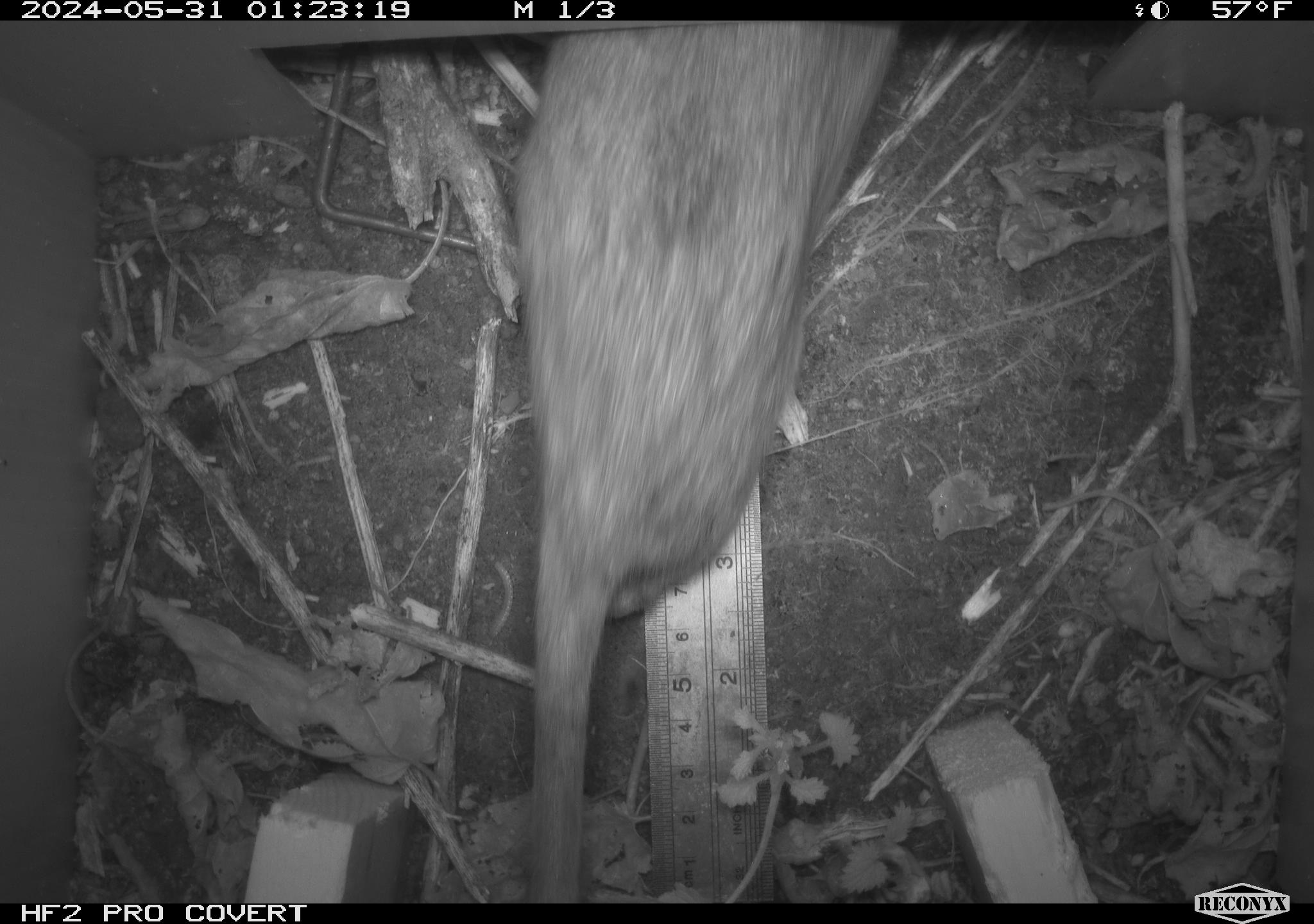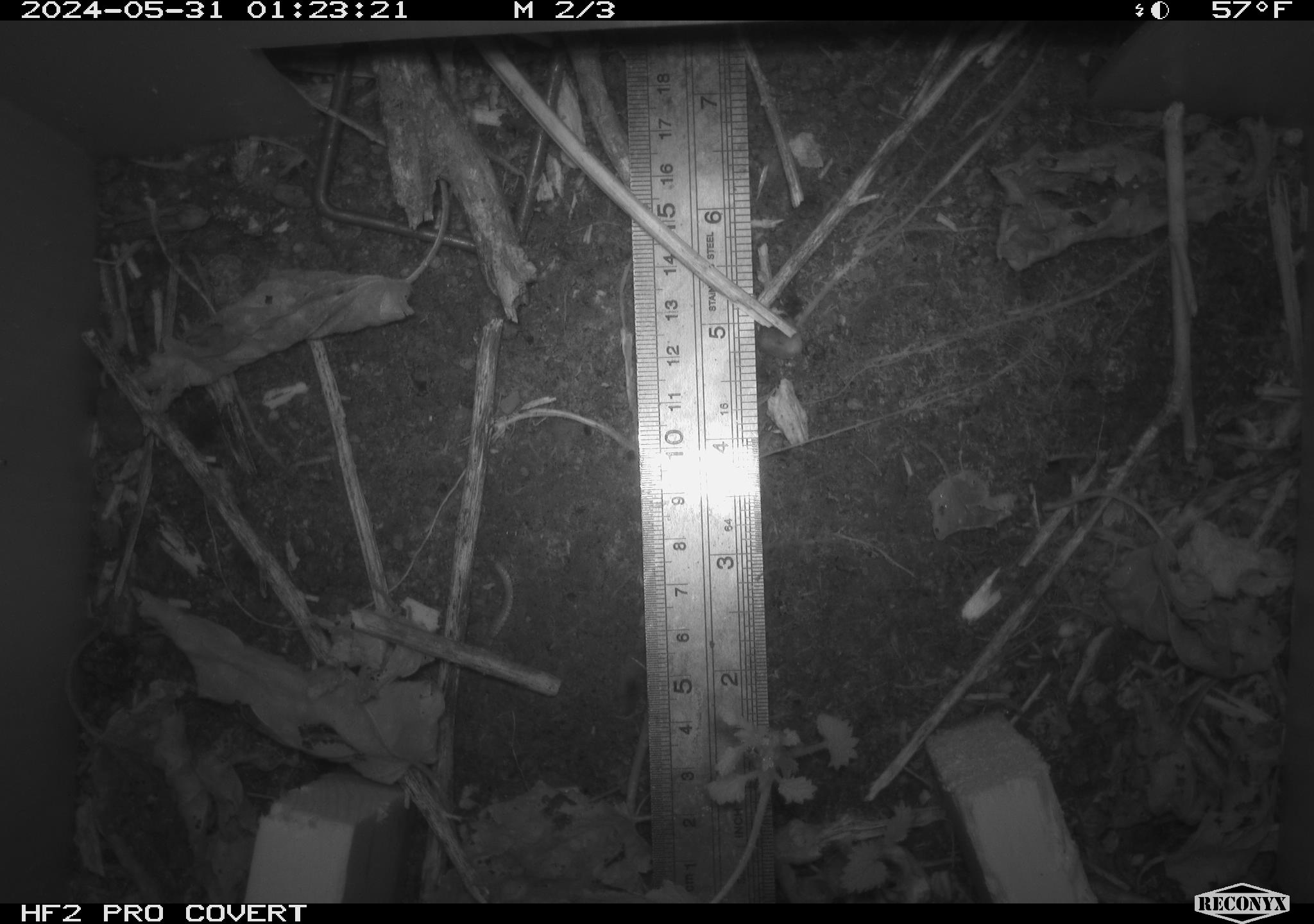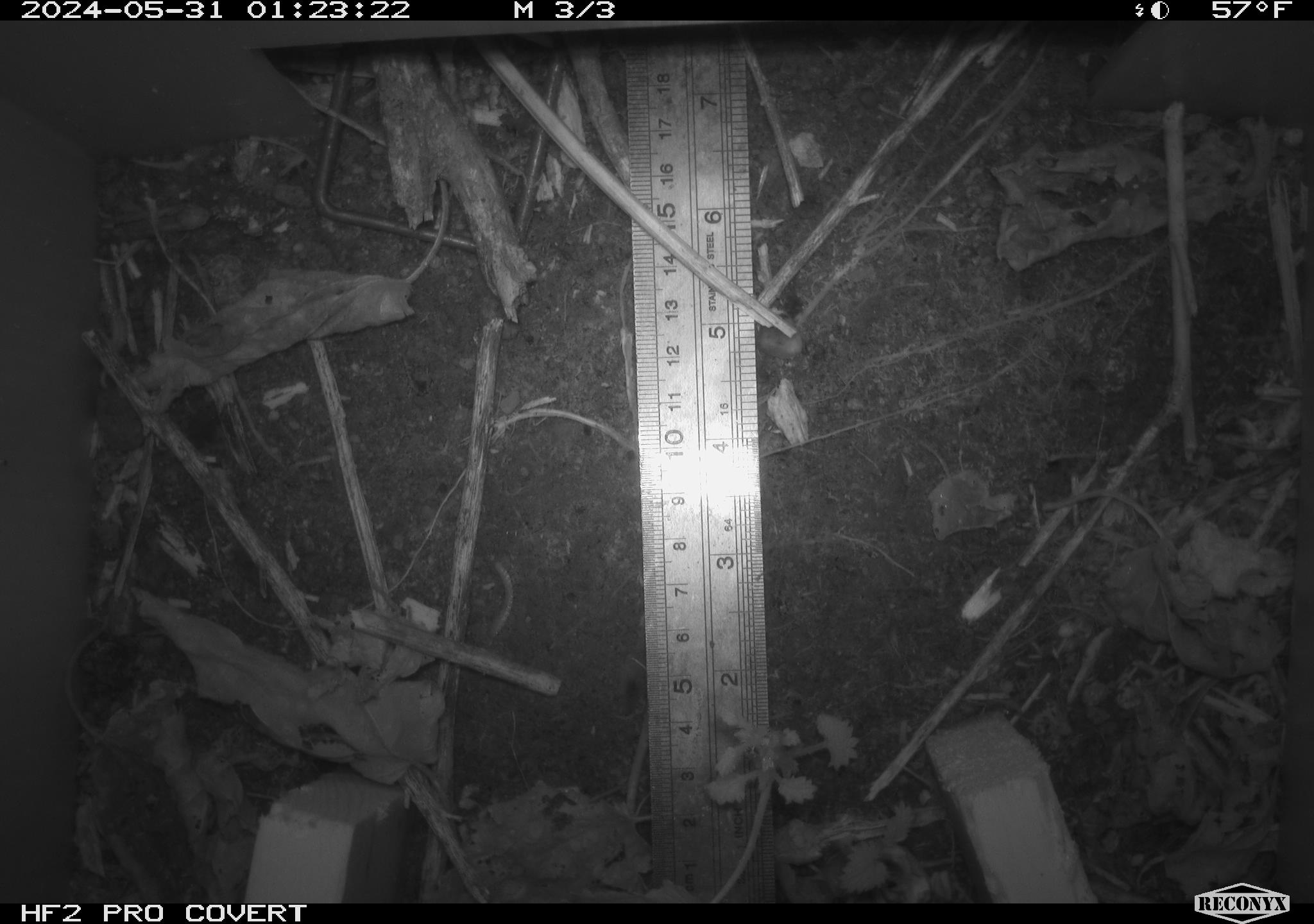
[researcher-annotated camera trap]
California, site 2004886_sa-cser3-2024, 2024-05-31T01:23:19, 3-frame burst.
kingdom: Animalia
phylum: Chordata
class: Mammalia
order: Rodentia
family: Muridae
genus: Rattus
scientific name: Rattus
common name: rat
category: rattus species